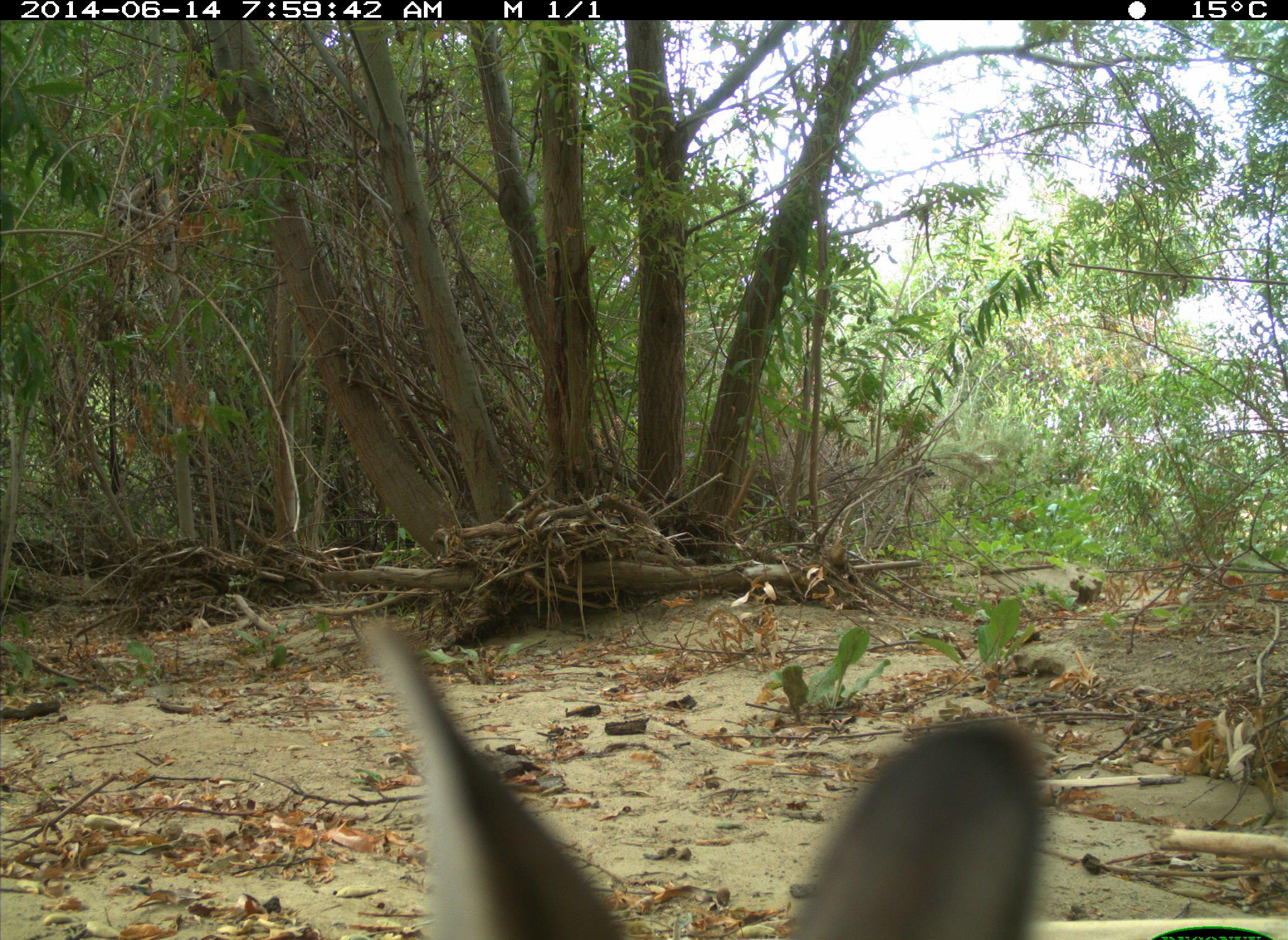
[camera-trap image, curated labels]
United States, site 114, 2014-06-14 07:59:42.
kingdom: Animalia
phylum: Chordata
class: Mammalia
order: Lagomorpha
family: Leporidae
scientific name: Leporidae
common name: rabbits and hares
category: rabbit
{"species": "rabbit (rabbits and hares) (Leporidae)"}